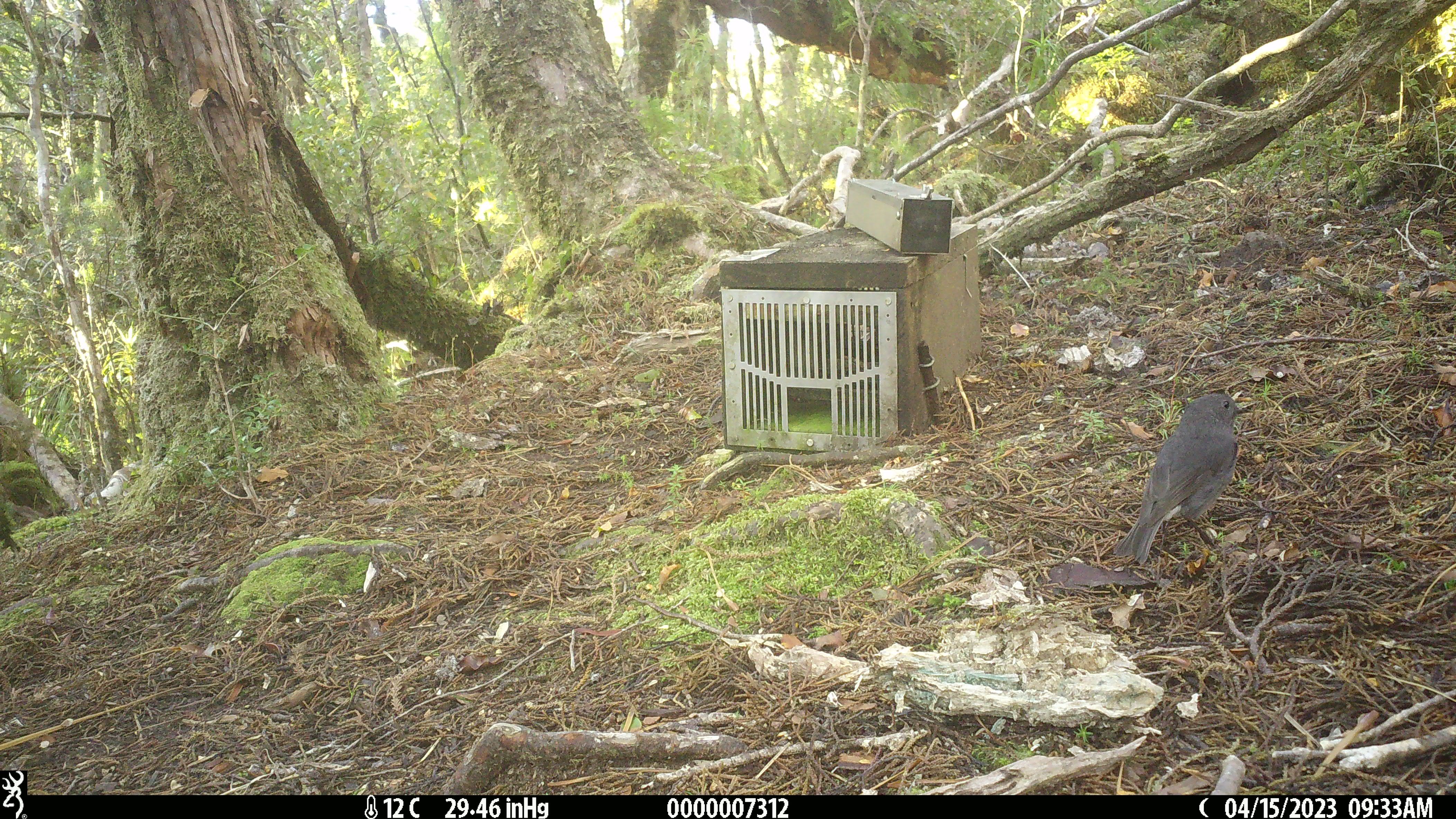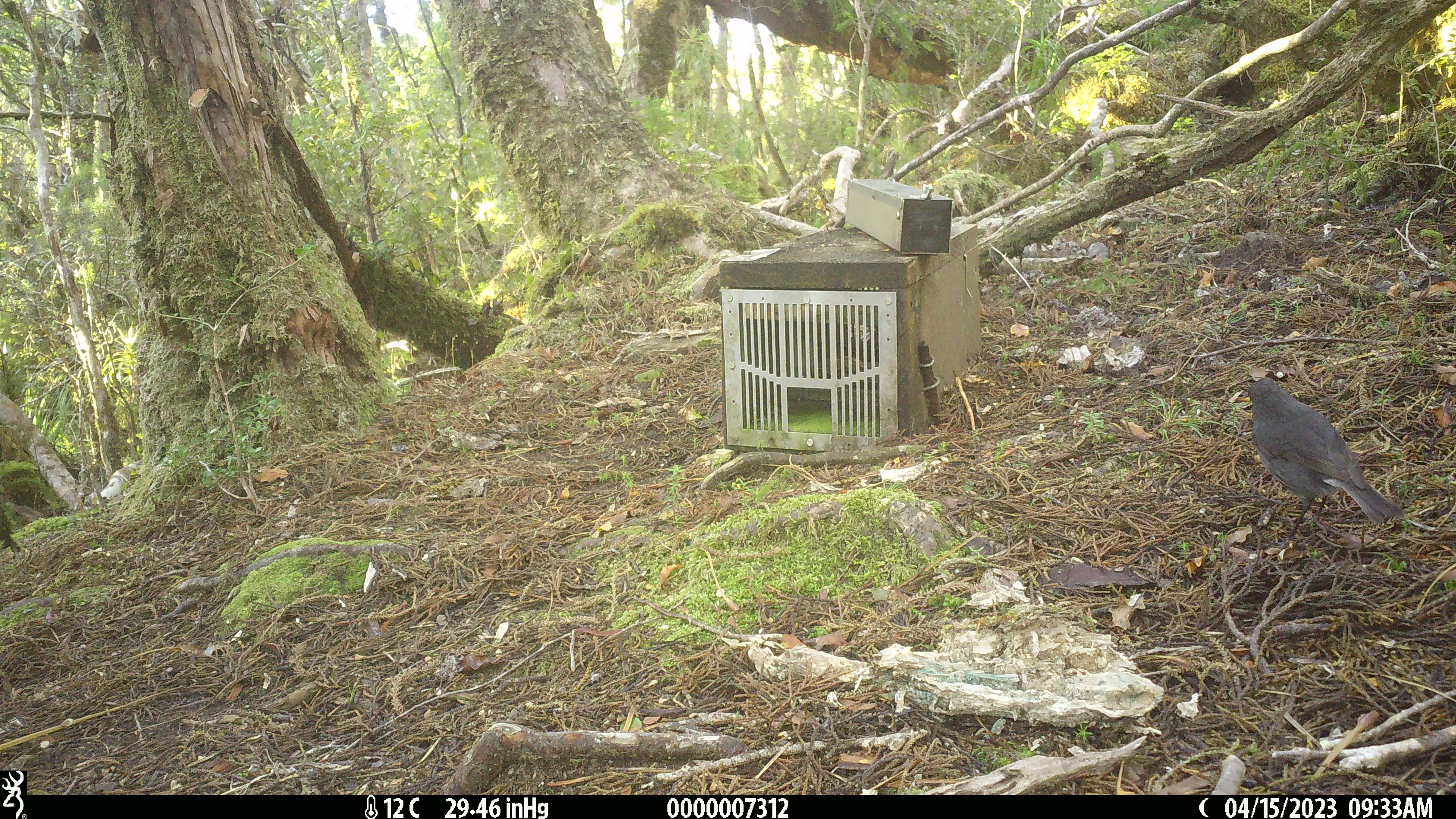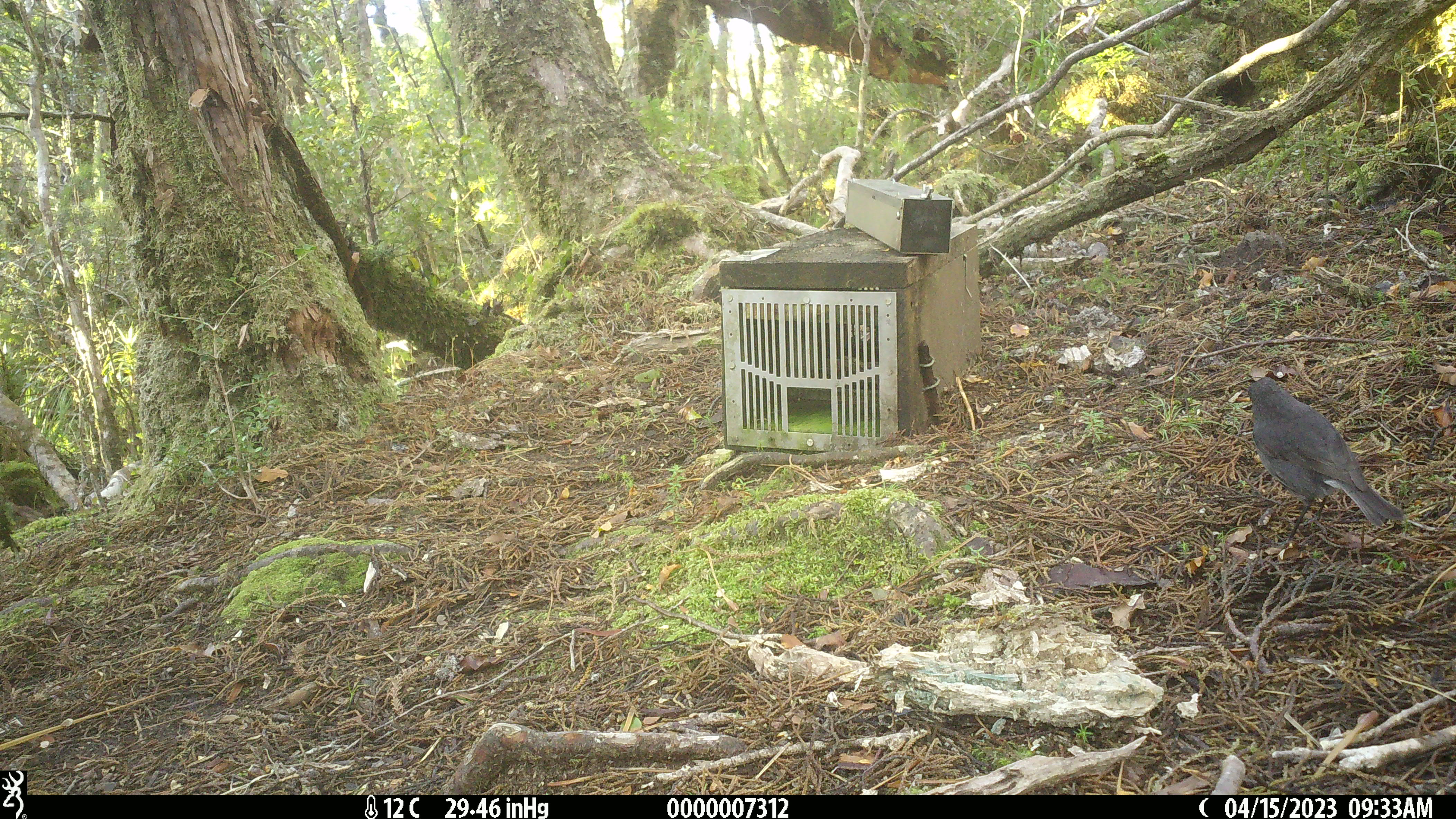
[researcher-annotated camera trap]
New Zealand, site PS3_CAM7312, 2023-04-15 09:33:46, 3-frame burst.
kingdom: Animalia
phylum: Chordata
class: Aves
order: Passeriformes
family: Petroicidae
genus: Petroica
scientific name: Petroica australis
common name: new zealand robin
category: robin